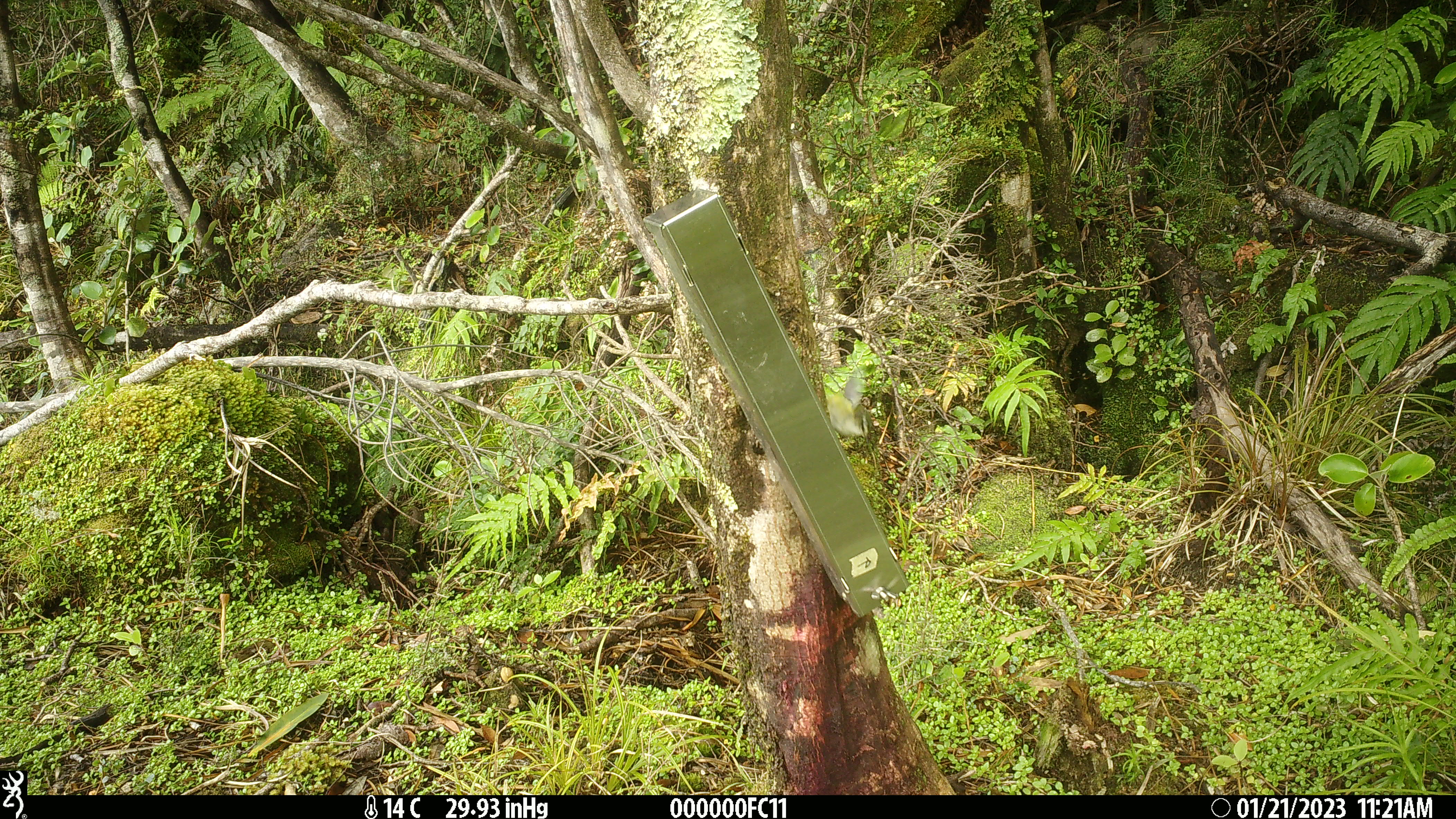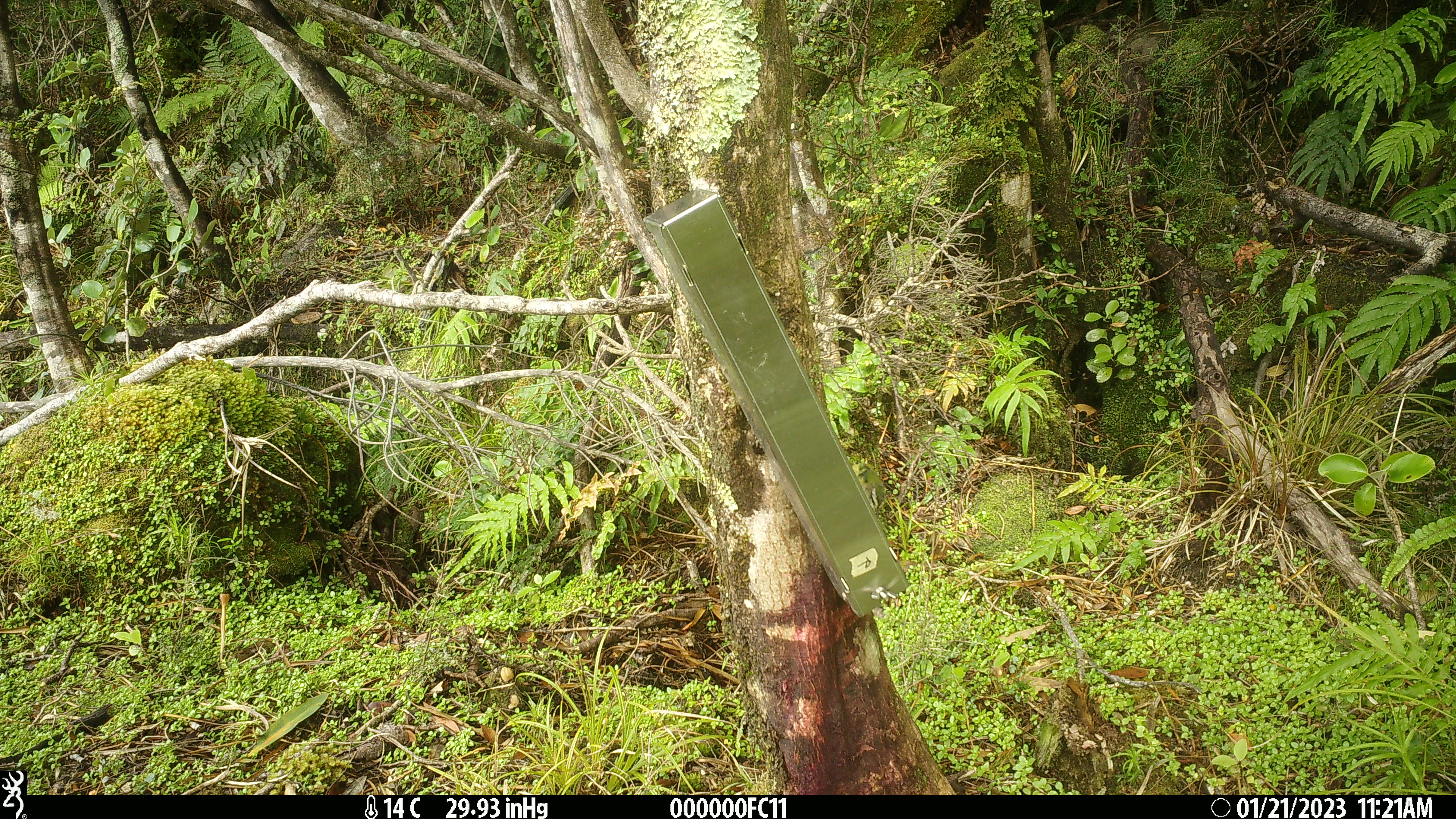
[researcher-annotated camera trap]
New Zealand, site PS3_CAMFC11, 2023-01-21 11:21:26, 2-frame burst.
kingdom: Animalia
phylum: Chordata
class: Aves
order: Passeriformes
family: Acanthisittidae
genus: Acanthisitta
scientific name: Acanthisitta chloris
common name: rifleman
Rifleman (Acanthisitta chloris).